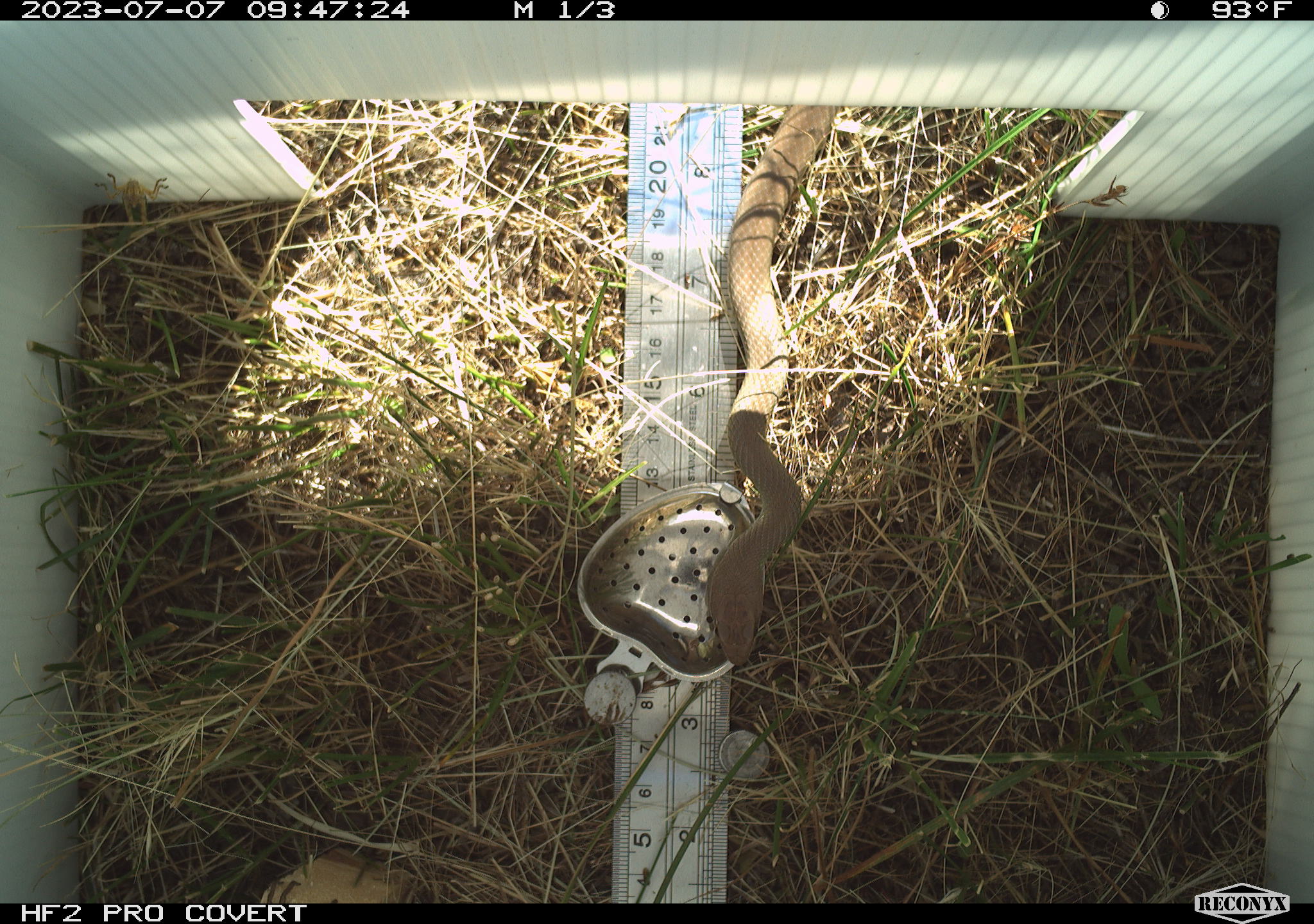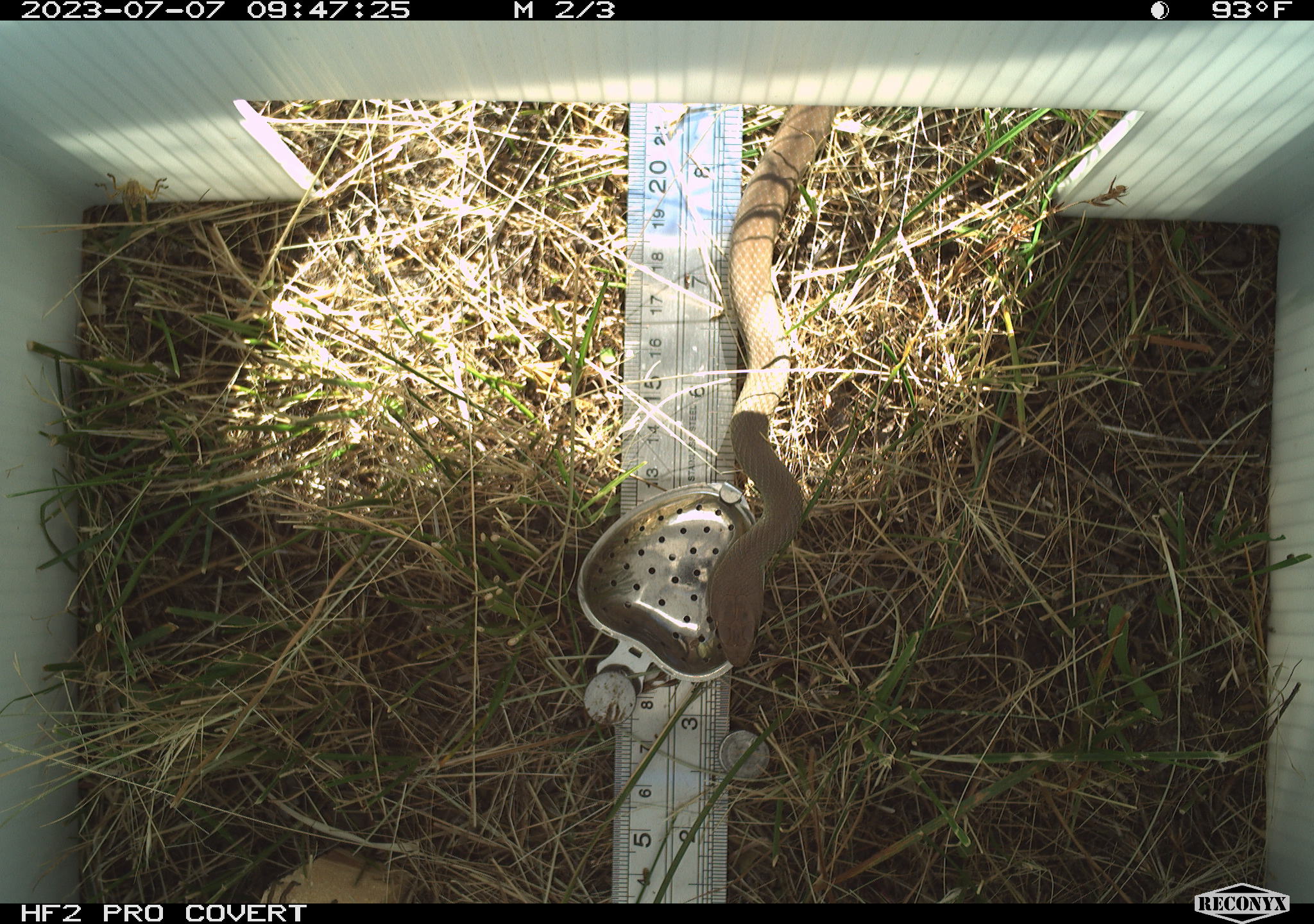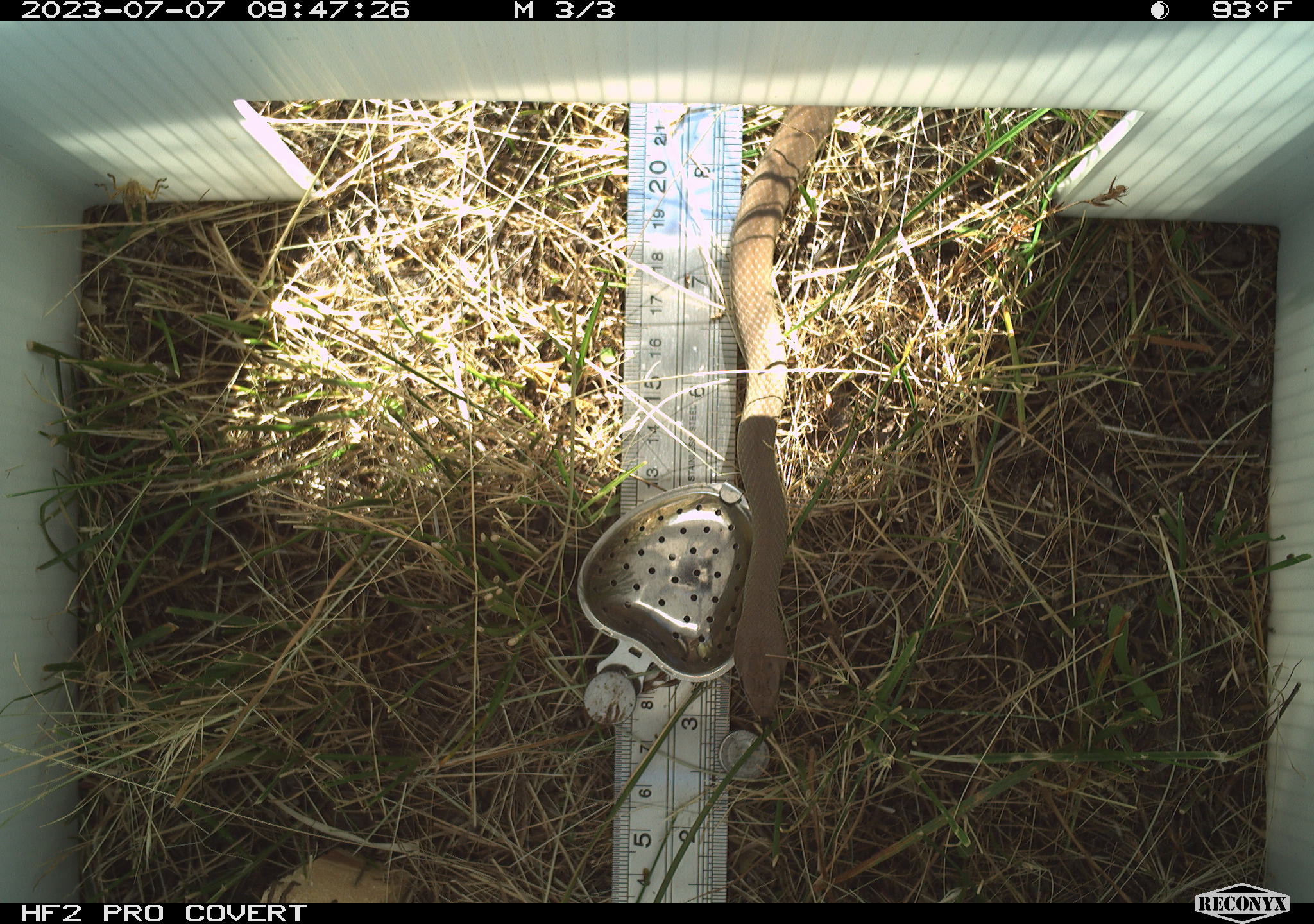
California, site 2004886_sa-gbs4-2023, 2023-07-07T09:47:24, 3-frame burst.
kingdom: Animalia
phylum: Chordata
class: Reptilia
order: Squamata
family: Colubridae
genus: Coluber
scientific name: Coluber constrictor mormon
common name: western yellow-bellied racer